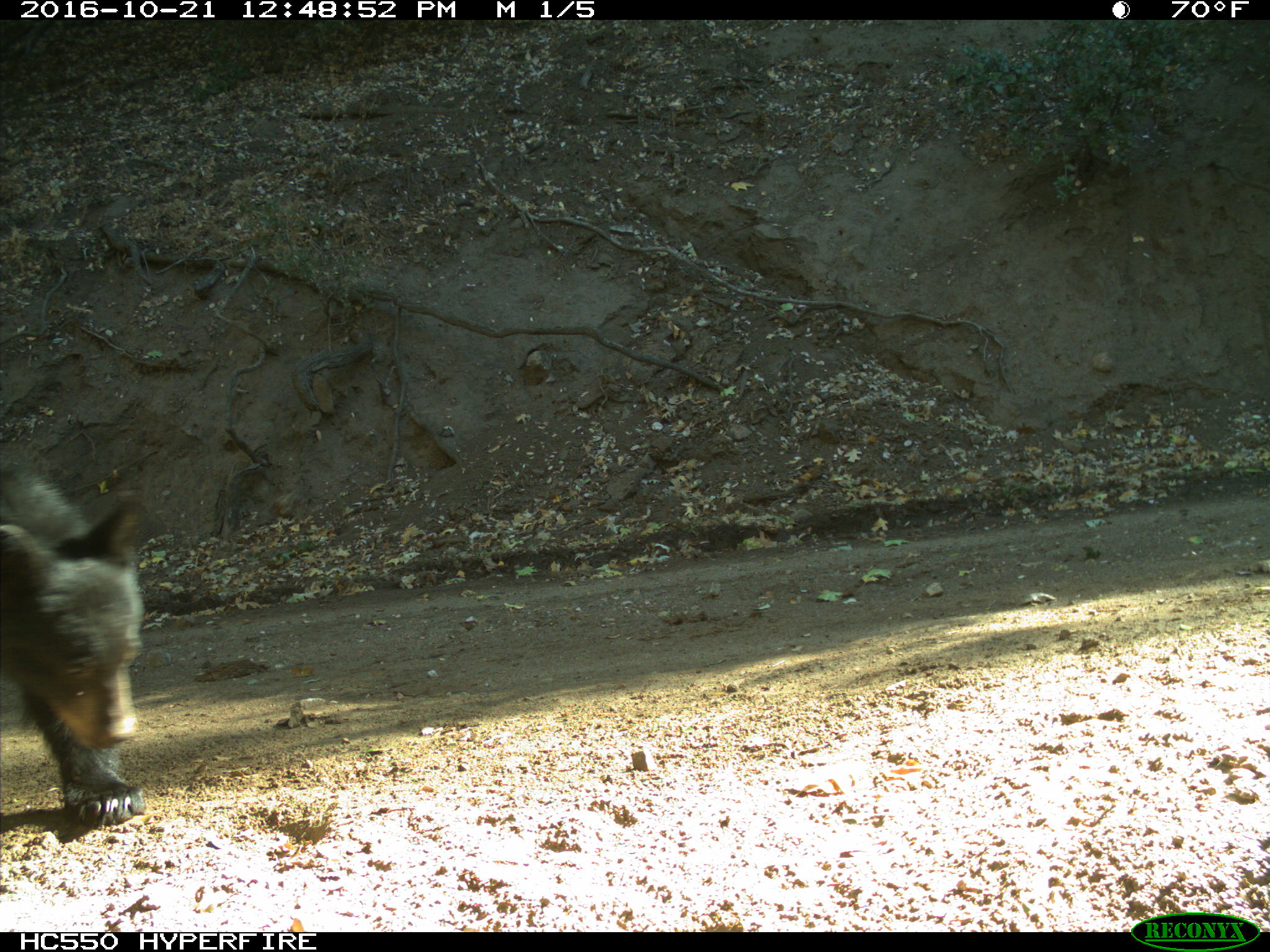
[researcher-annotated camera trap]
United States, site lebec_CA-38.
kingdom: Animalia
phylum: Chordata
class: Mammalia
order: Carnivora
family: Ursidae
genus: Ursus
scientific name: Ursus americanus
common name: american black bear